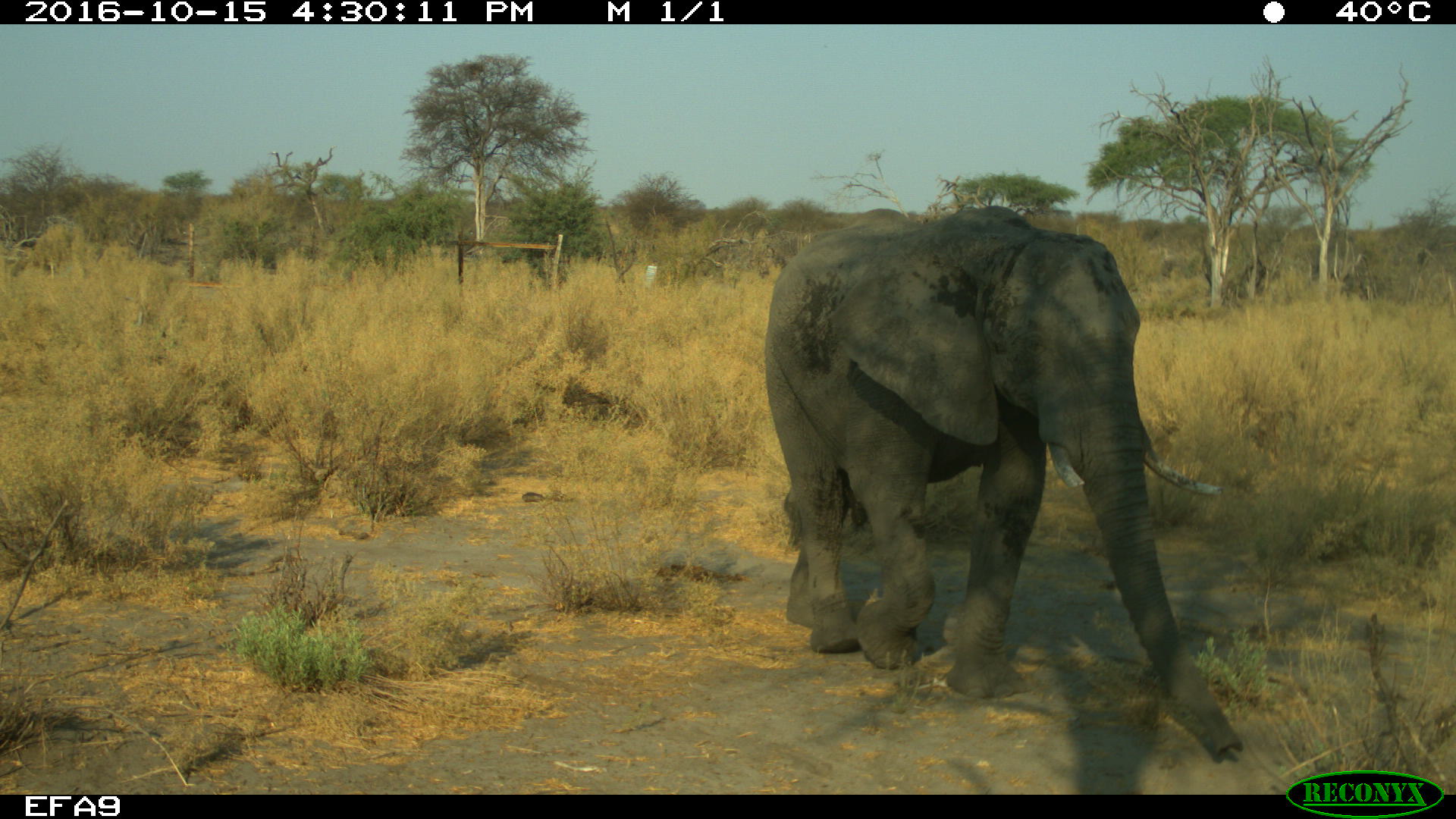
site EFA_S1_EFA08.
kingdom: Animalia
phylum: Chordata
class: Mammalia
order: Proboscidea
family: Elephantidae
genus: Loxodonta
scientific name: Loxodonta africana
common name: african bush elephant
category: elephant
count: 1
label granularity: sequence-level